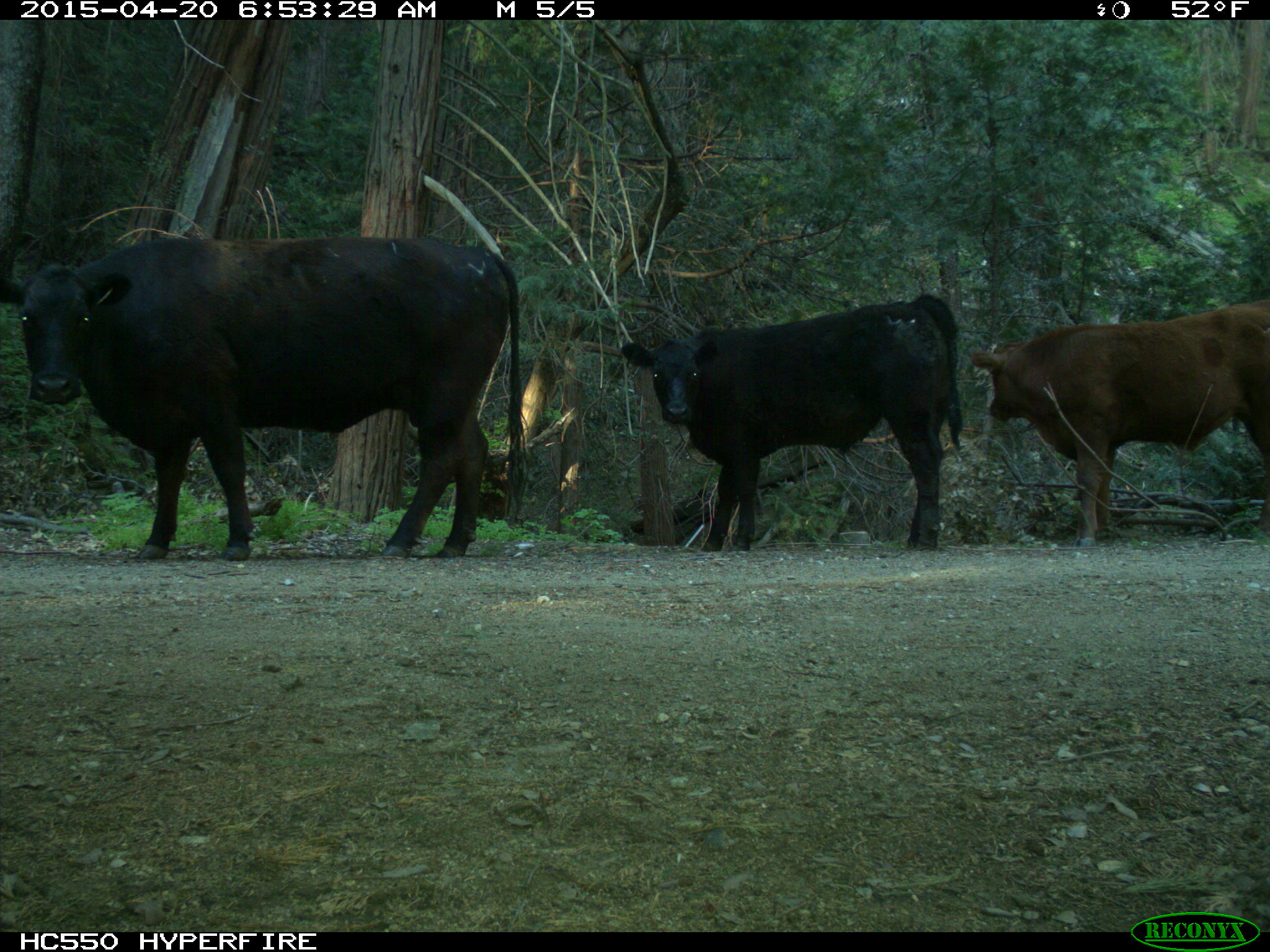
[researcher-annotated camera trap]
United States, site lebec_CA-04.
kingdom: Animalia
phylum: Chordata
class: Mammalia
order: Artiodactyla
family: Bovidae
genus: Bos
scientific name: Bos taurus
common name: domestic cow